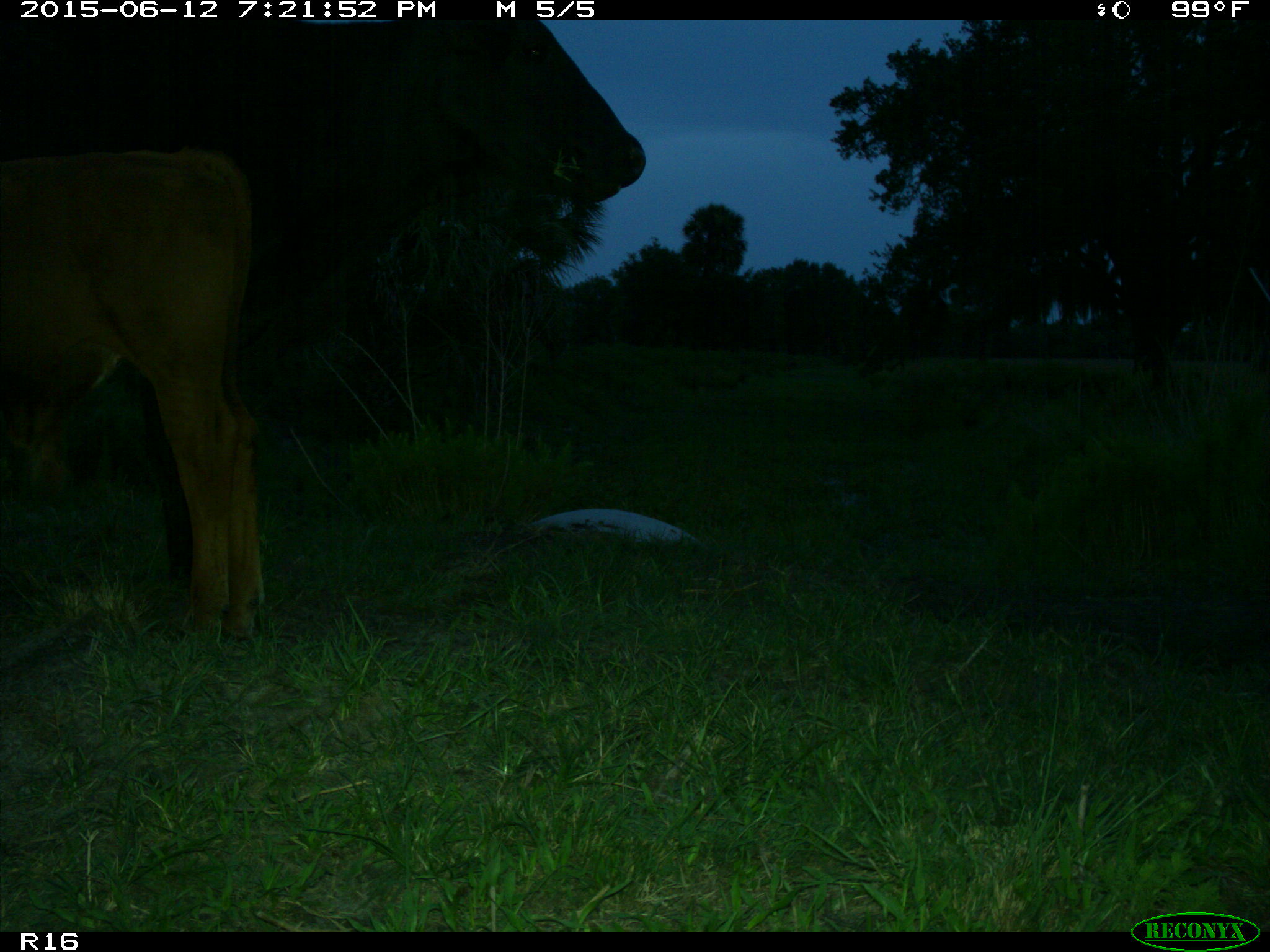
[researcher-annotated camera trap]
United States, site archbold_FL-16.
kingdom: Animalia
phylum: Chordata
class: Mammalia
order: Artiodactyla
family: Bovidae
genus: Bos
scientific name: Bos taurus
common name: domestic cow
Bos taurus (domestic cow).